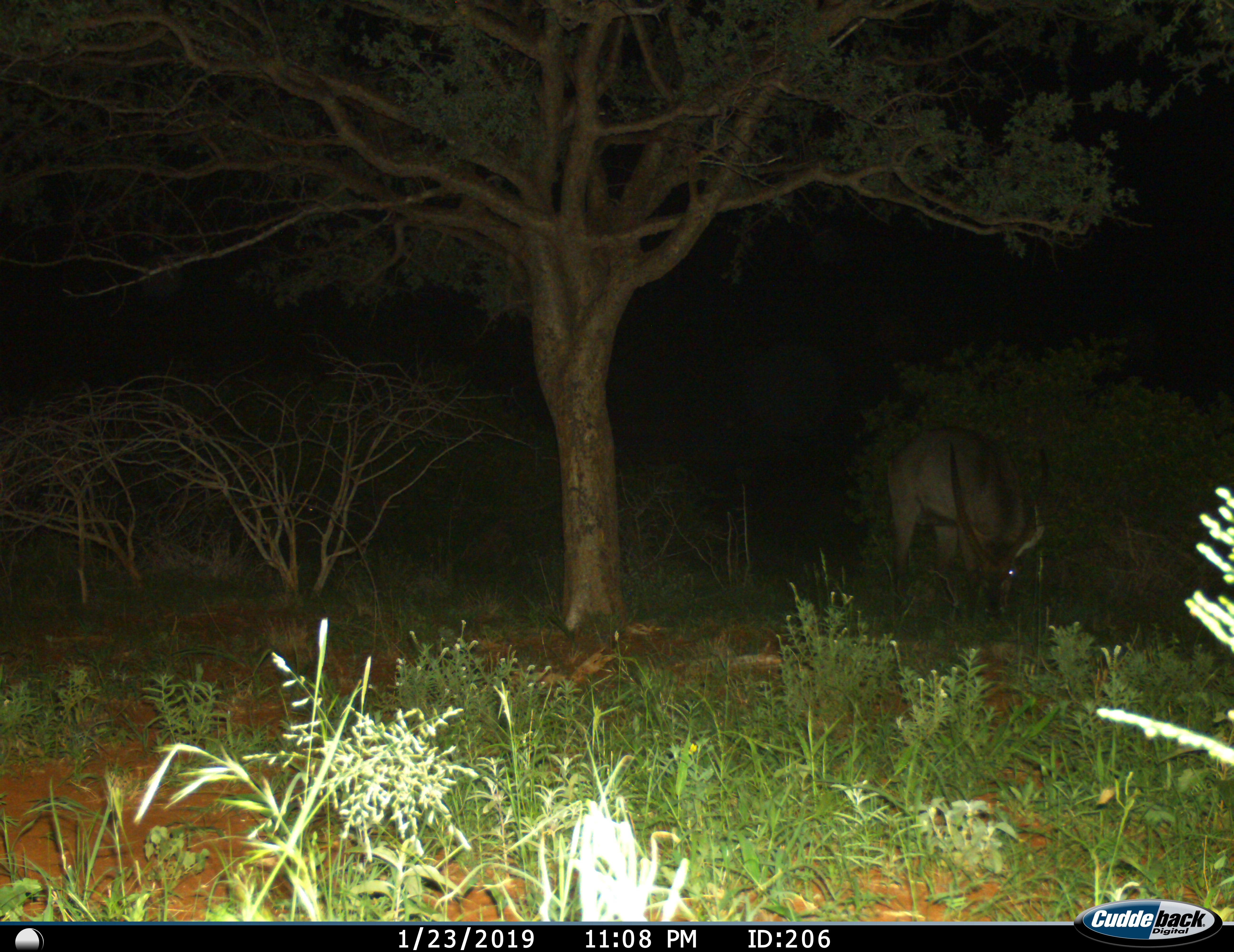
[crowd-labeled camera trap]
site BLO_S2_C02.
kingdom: Animalia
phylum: Chordata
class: Mammalia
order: Artiodactyla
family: Bovidae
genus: Kobus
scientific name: Kobus ellipsiprymnus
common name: waterbuck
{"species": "waterbuck (Kobus ellipsiprymnus)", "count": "1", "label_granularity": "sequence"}